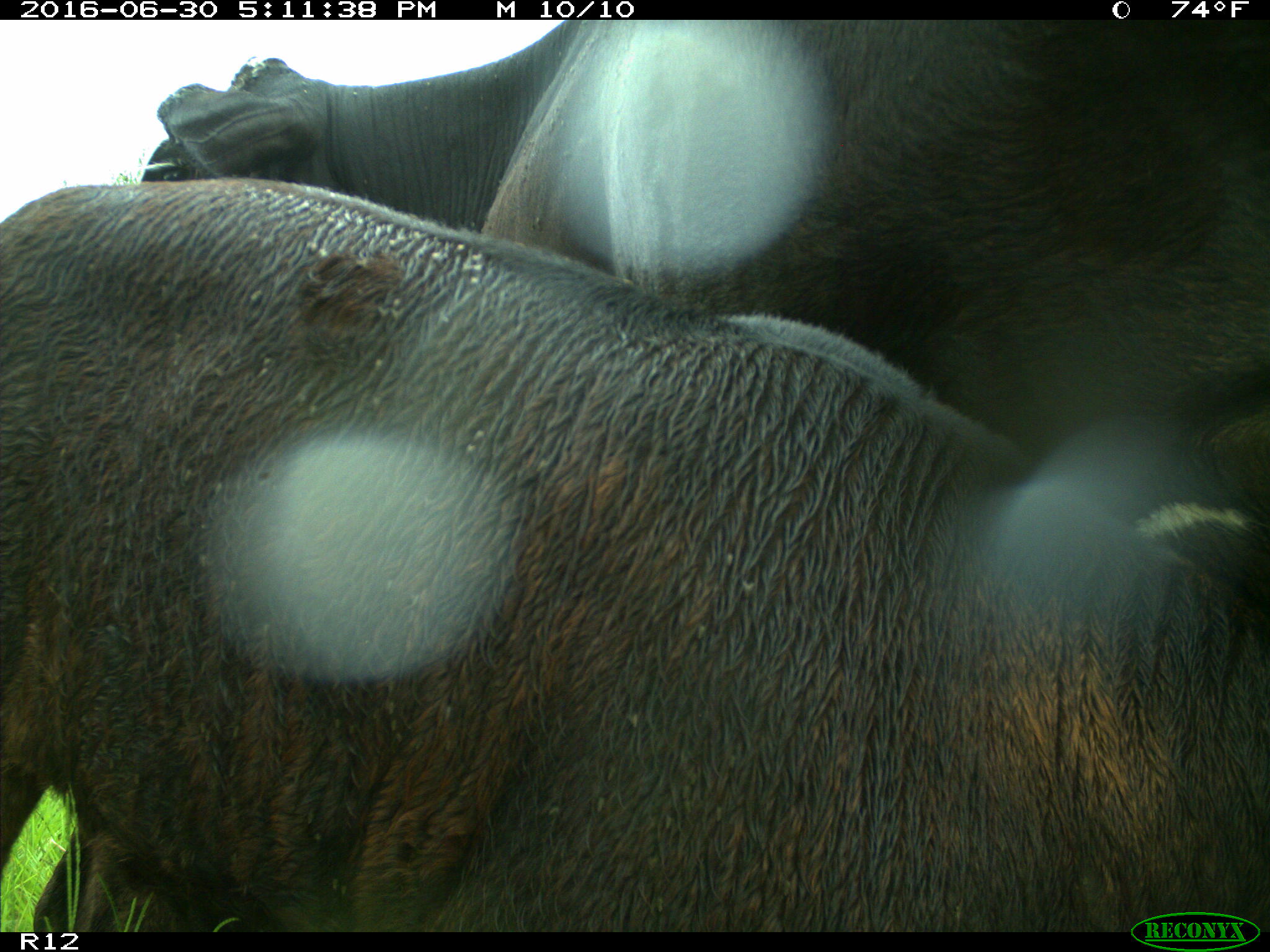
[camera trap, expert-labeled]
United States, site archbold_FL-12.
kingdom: Animalia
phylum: Chordata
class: Mammalia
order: Artiodactyla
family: Bovidae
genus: Bos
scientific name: Bos taurus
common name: domestic cow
Bos taurus (domestic cow).